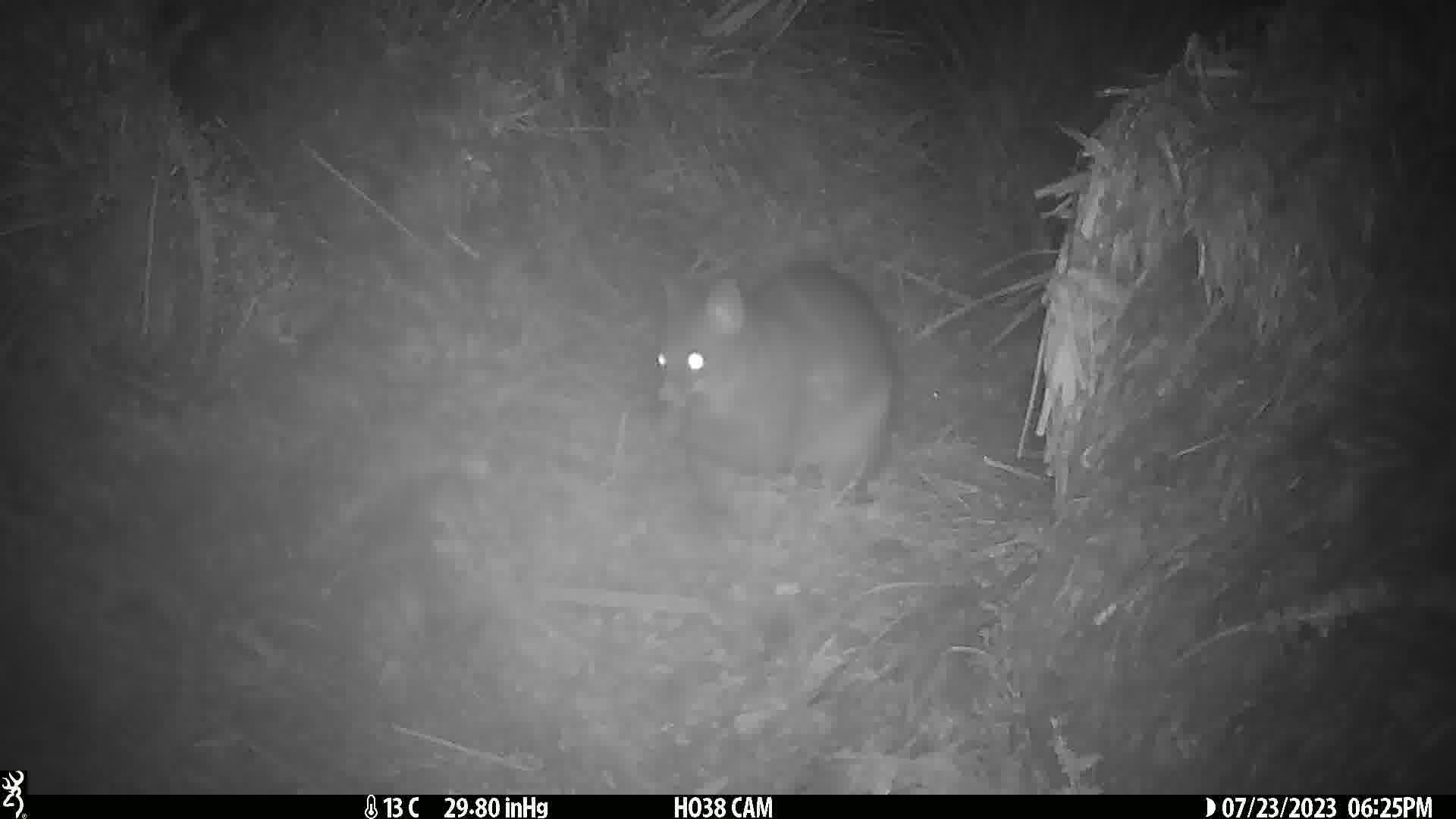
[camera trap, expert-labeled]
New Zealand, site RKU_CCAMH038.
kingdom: Animalia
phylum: Chordata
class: Mammalia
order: Diprotodontia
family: Phalangeridae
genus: Trichosurus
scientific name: Trichosurus vulpecula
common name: common brushtail possum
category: possum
Possum (common brushtail possum) (Trichosurus vulpecula).